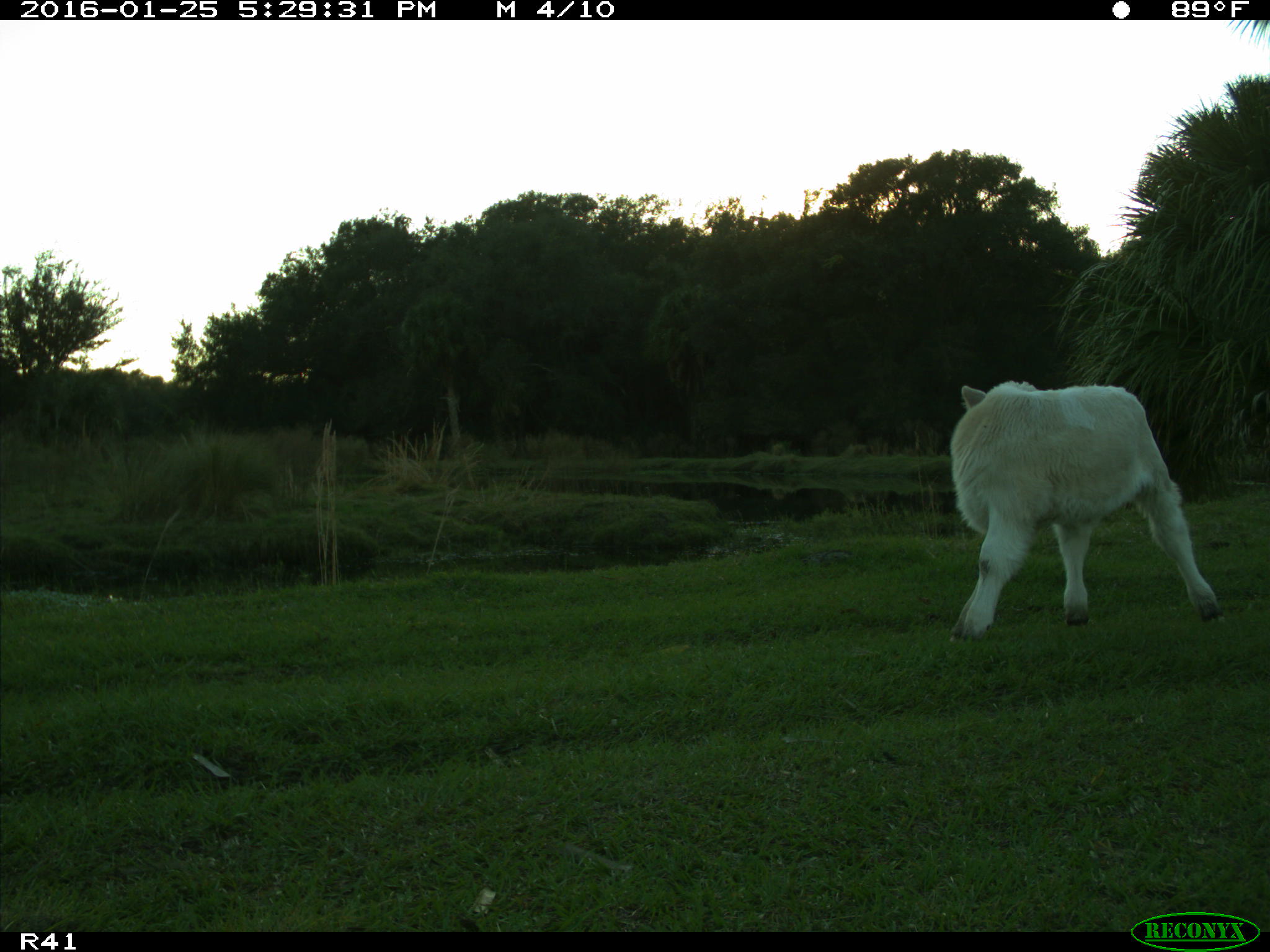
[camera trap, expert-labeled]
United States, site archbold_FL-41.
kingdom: Animalia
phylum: Chordata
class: Mammalia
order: Artiodactyla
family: Bovidae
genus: Bos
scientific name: Bos taurus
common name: domestic cow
Bos taurus (domestic cow).